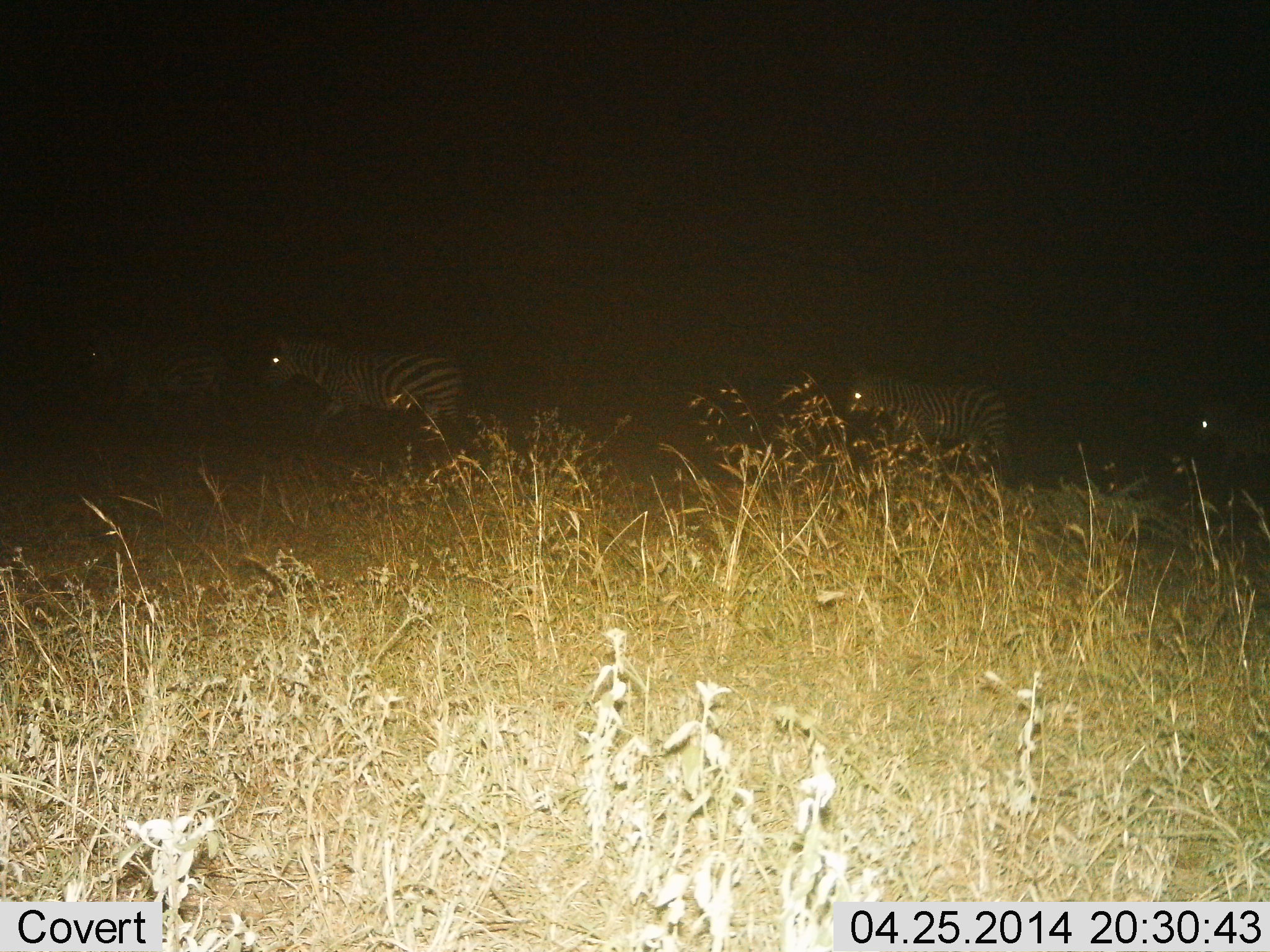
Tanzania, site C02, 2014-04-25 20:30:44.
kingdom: Animalia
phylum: Chordata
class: Mammalia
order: Perissodactyla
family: Equidae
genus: Equus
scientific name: Equus quagga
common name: plains zebra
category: zebra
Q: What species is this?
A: Zebra (plains zebra) (Equus quagga).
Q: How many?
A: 3.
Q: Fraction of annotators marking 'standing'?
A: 30%.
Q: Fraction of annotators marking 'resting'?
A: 0%.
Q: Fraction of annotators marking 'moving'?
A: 90%.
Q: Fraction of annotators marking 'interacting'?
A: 0%.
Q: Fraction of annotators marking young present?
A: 0%.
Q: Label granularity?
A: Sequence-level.